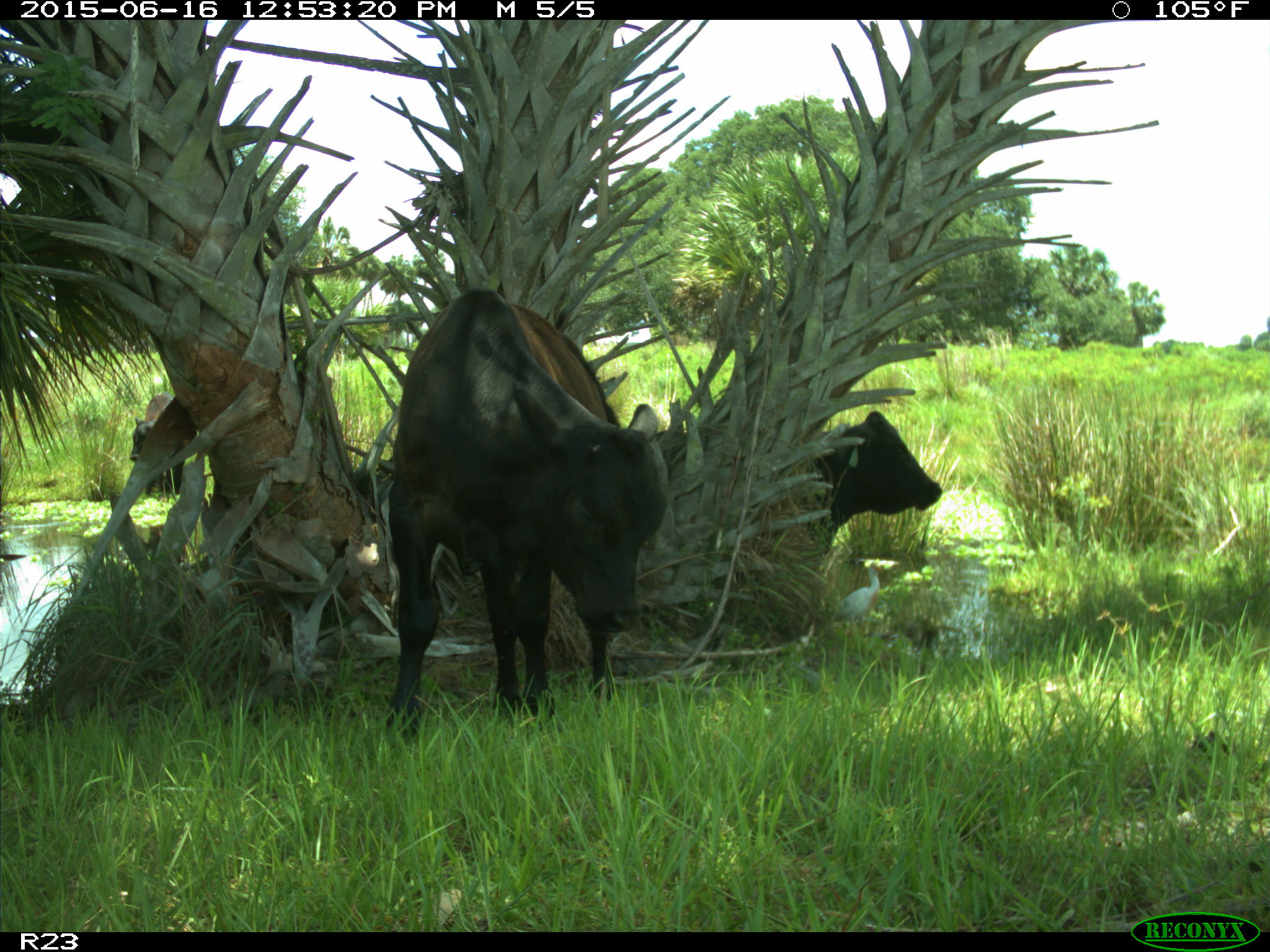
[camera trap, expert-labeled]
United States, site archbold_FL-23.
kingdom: Animalia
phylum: Chordata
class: Mammalia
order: Artiodactyla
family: Bovidae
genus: Bos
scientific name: Bos taurus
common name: domestic cow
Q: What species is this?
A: Bos taurus (domestic cow).